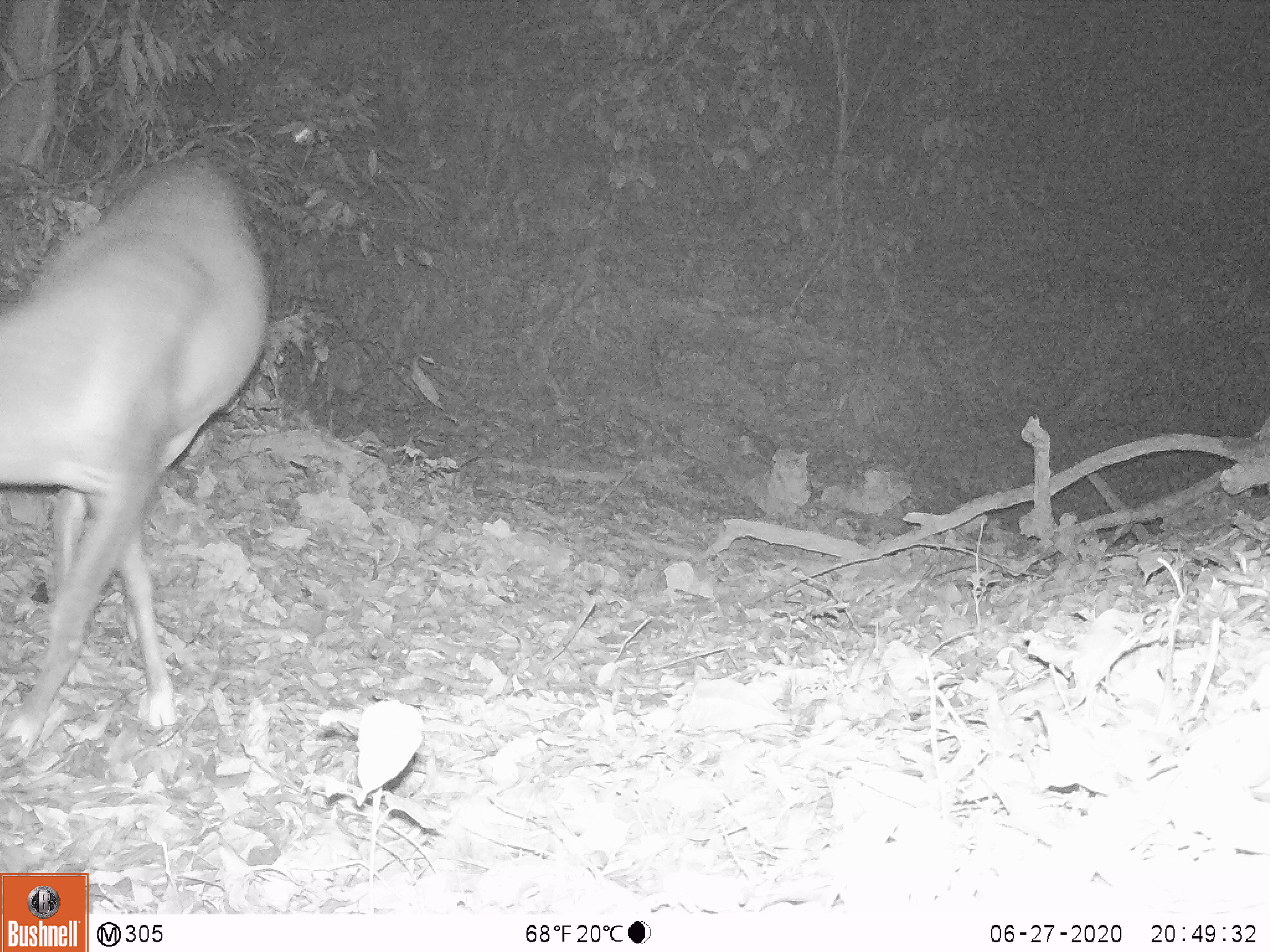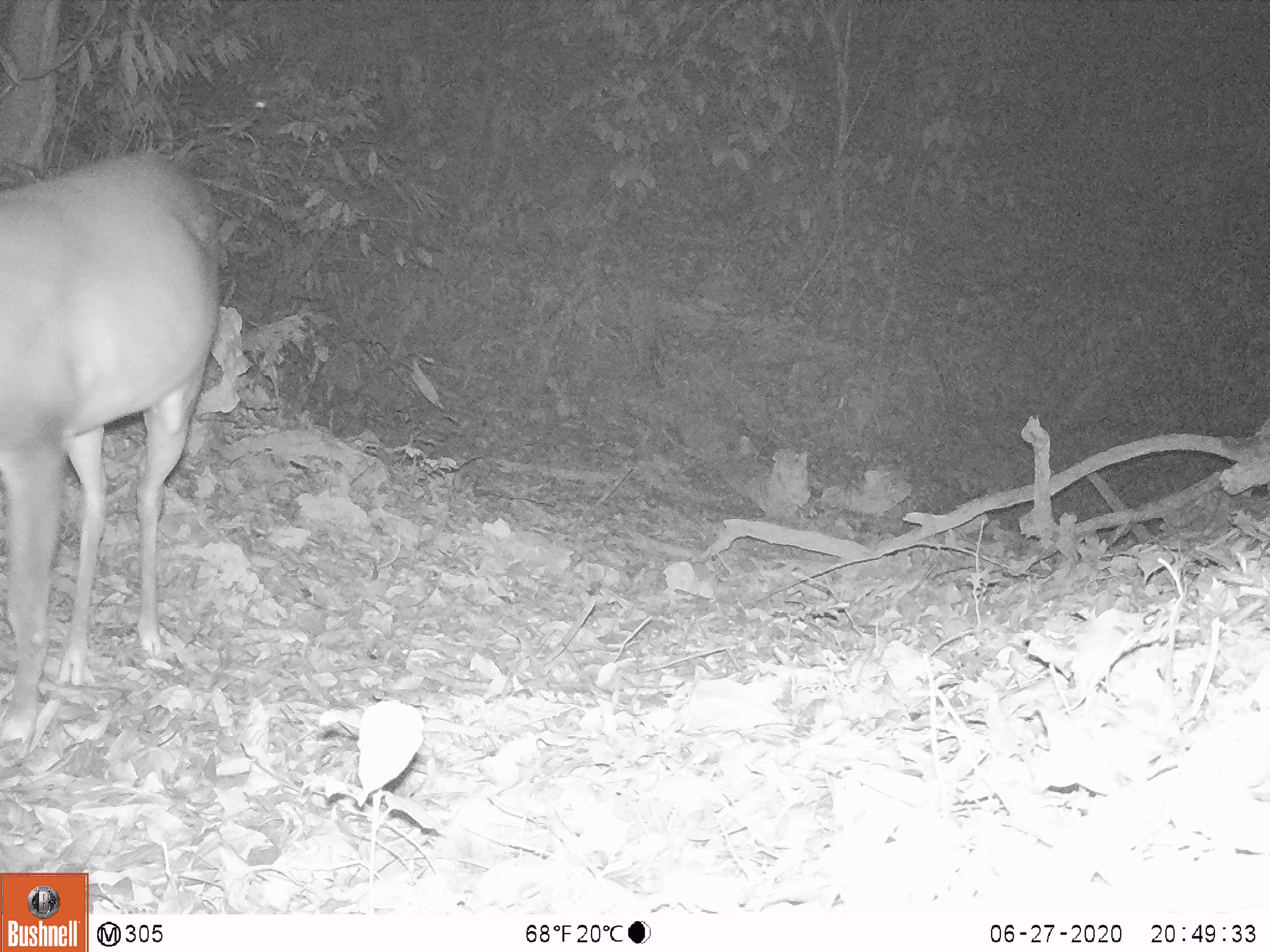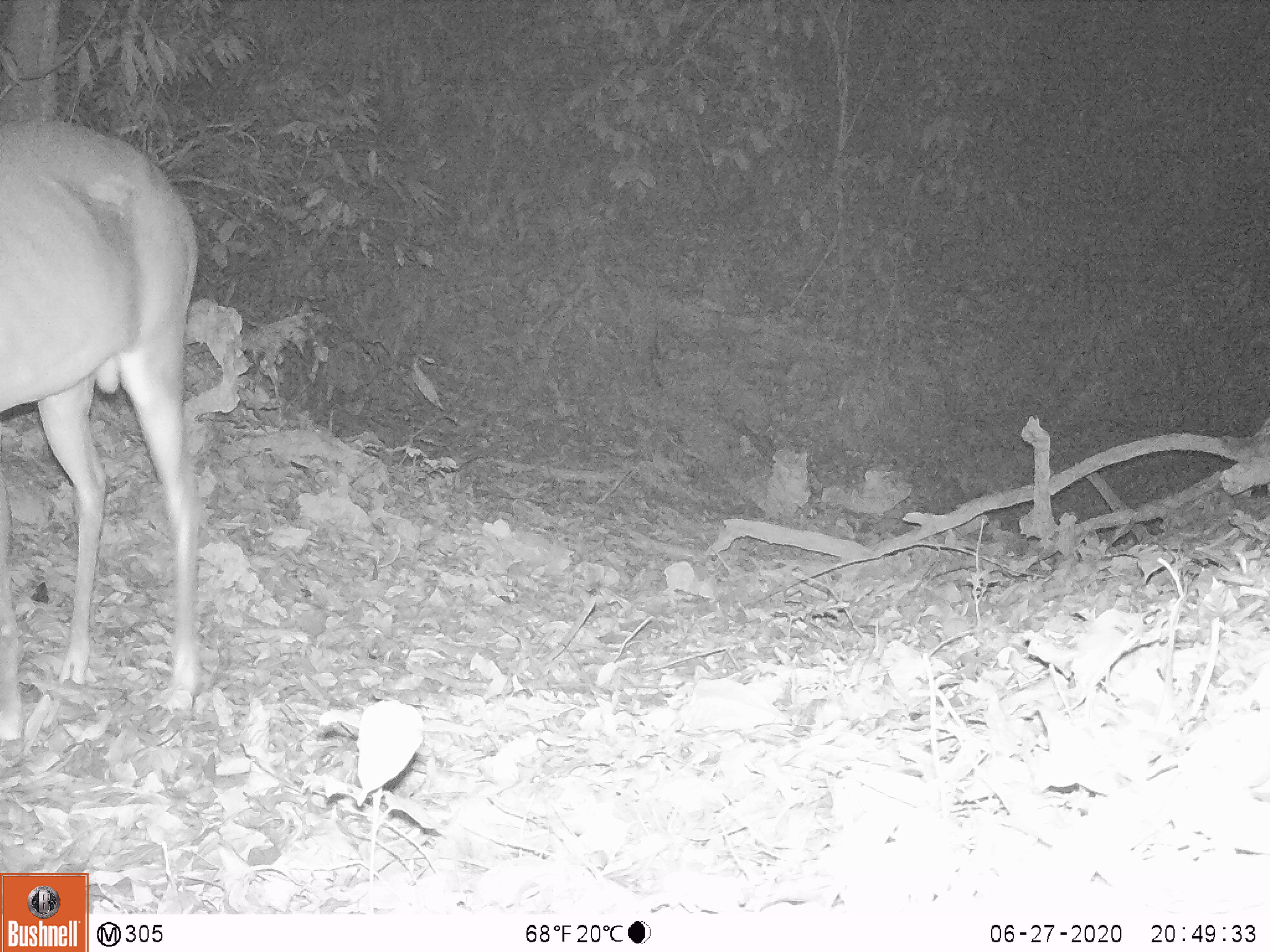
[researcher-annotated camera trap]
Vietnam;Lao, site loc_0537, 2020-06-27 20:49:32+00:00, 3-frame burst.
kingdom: Animalia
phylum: Chordata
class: Mammalia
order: Artiodactyla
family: Cervidae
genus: Muntiacus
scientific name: Muntiacus vuquangensis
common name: large-antlered muntjac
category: large antlered muntjac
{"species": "large antlered muntjac (large-antlered muntjac) (Muntiacus vuquangensis)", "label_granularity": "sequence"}